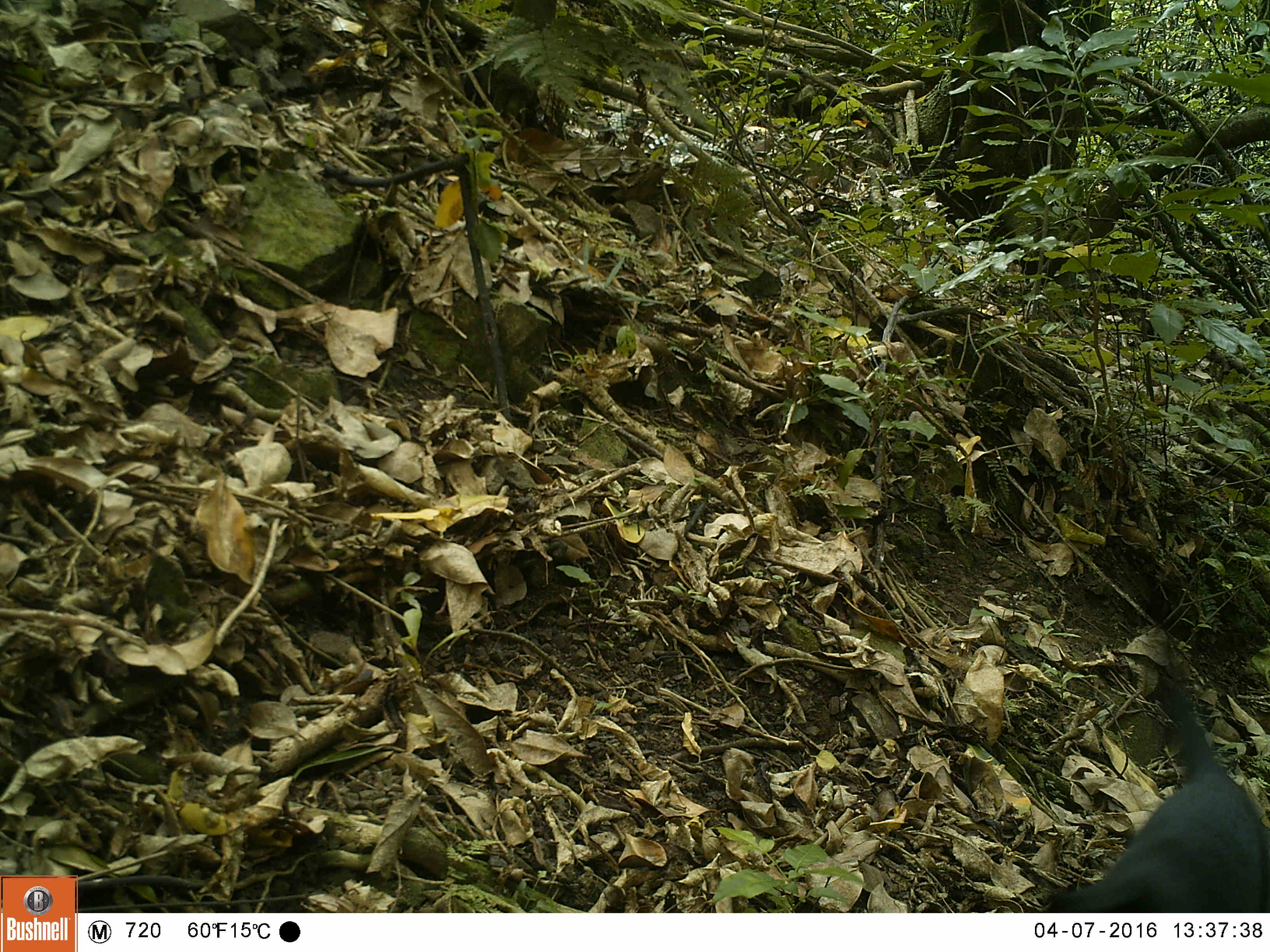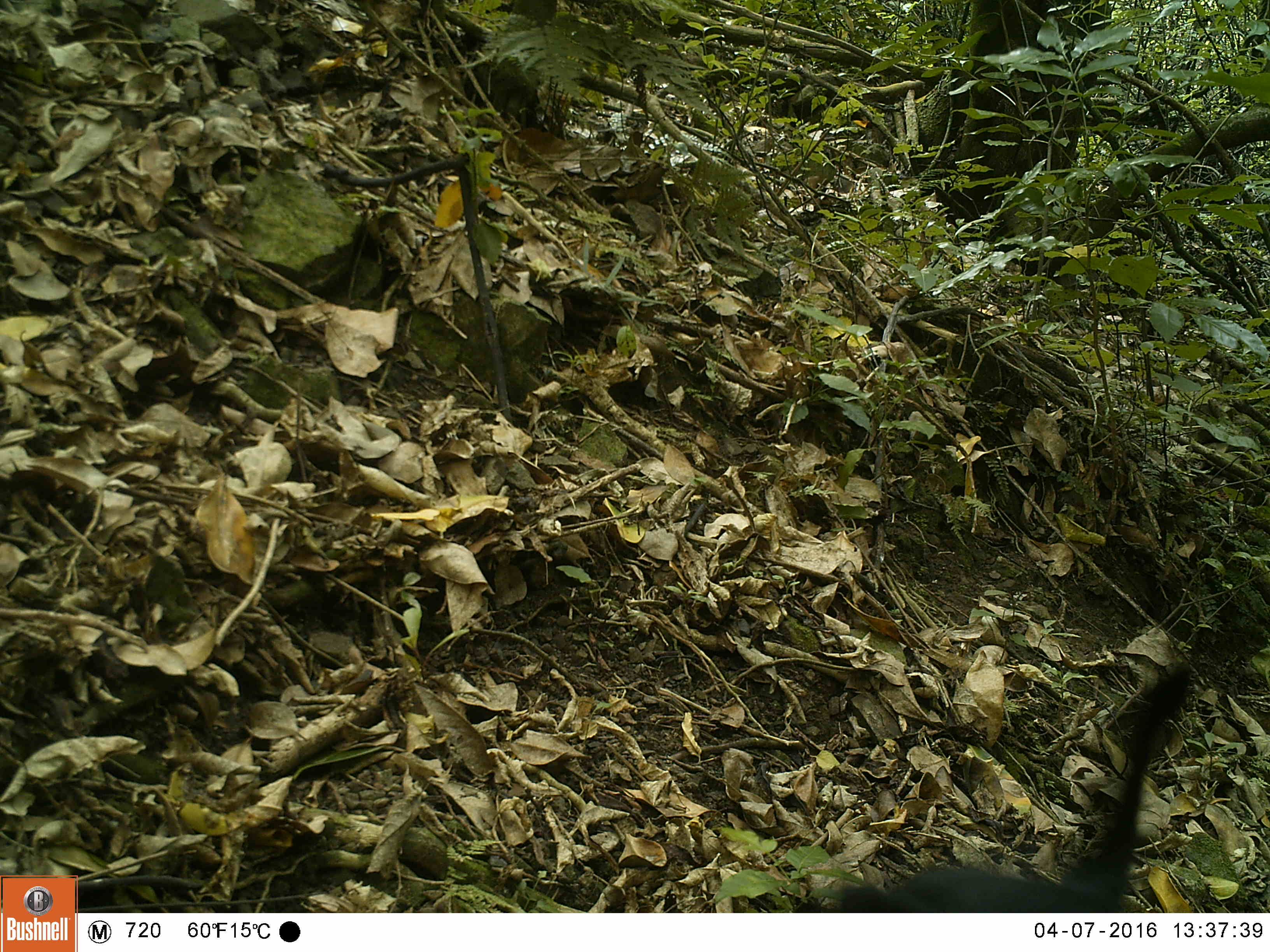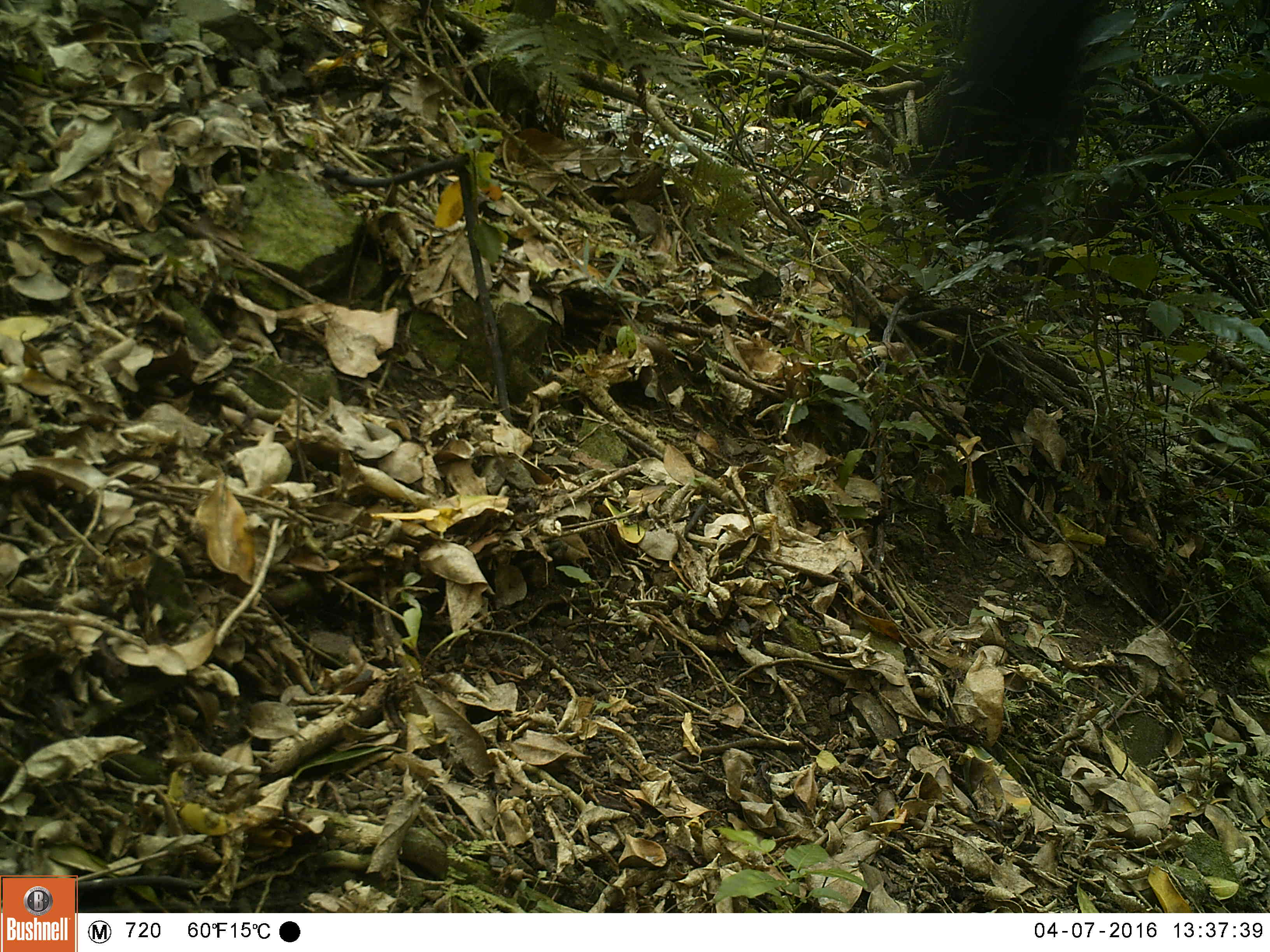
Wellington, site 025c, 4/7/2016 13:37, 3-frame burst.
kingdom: Animalia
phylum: Chordata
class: Mammalia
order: Carnivora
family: Felidae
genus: Felis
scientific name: Felis catus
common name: cat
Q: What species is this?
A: Cat (Felis catus).